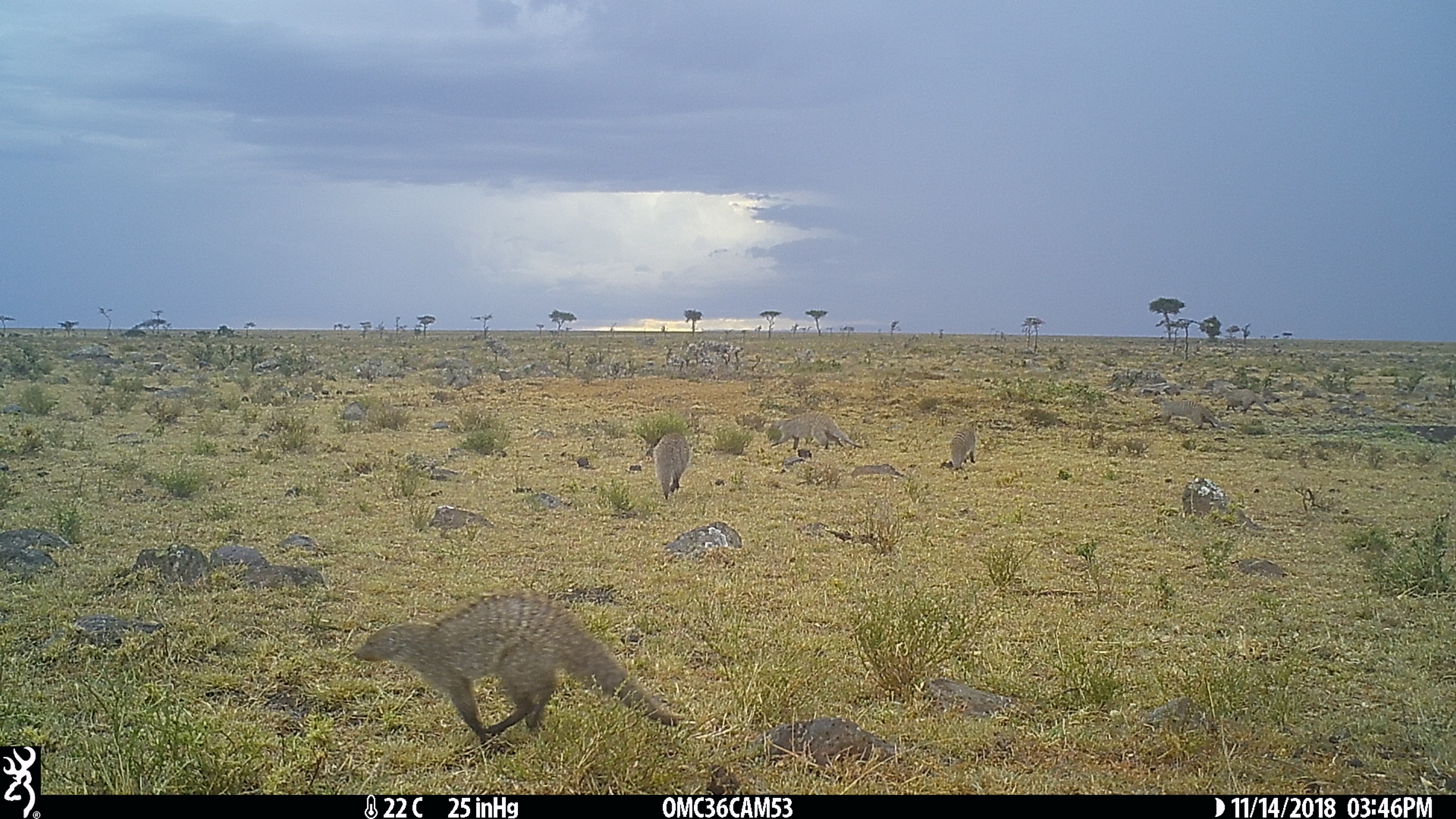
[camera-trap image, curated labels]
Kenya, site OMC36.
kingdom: Animalia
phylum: Chordata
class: Mammalia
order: Carnivora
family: Herpestidae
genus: Mungos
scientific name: Mungos mungo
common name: banded mongoose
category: mongoose banded